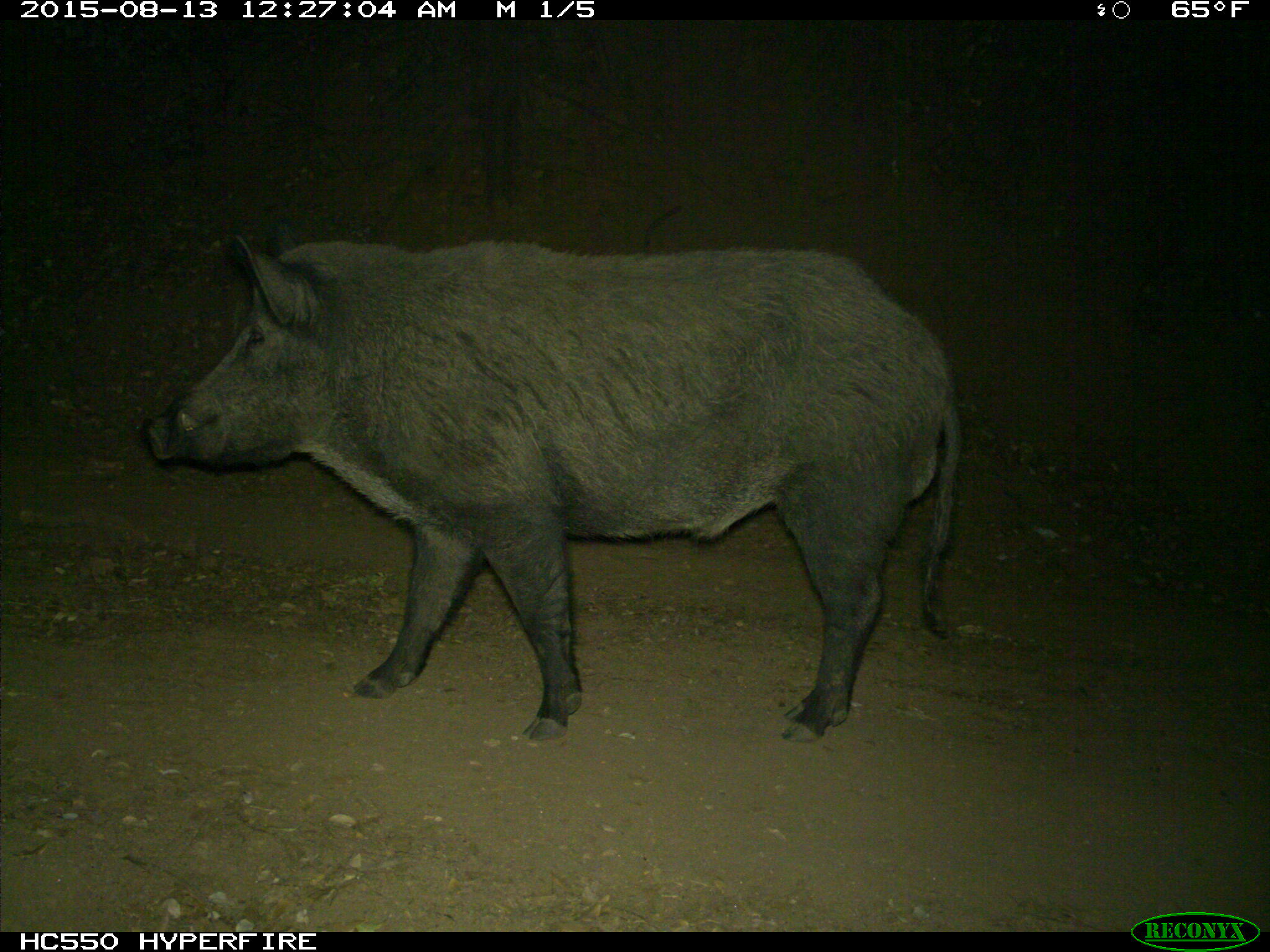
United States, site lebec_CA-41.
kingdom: Animalia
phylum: Chordata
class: Mammalia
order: Artiodactyla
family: Suidae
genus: Sus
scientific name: Sus scrofa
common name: wild boar